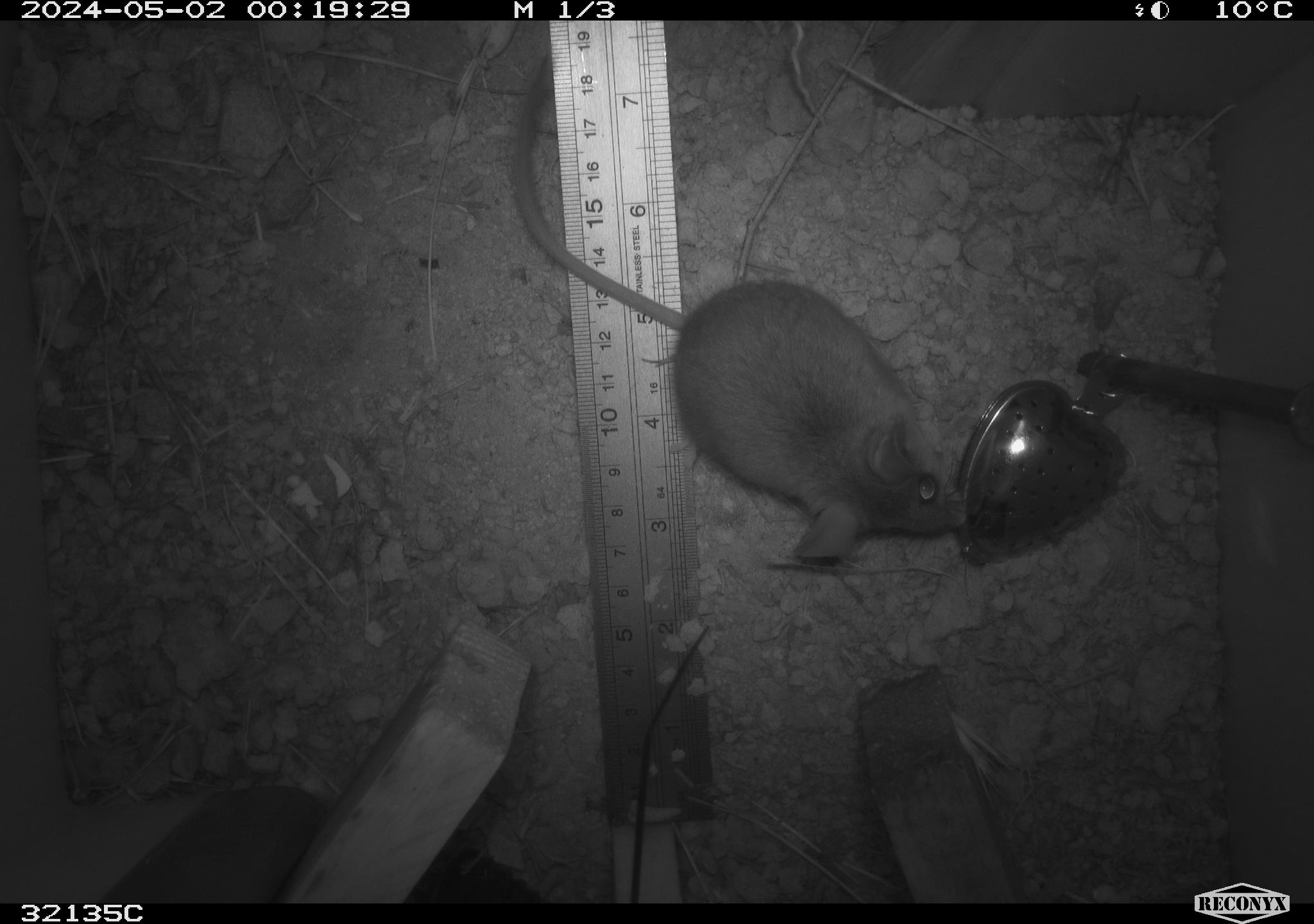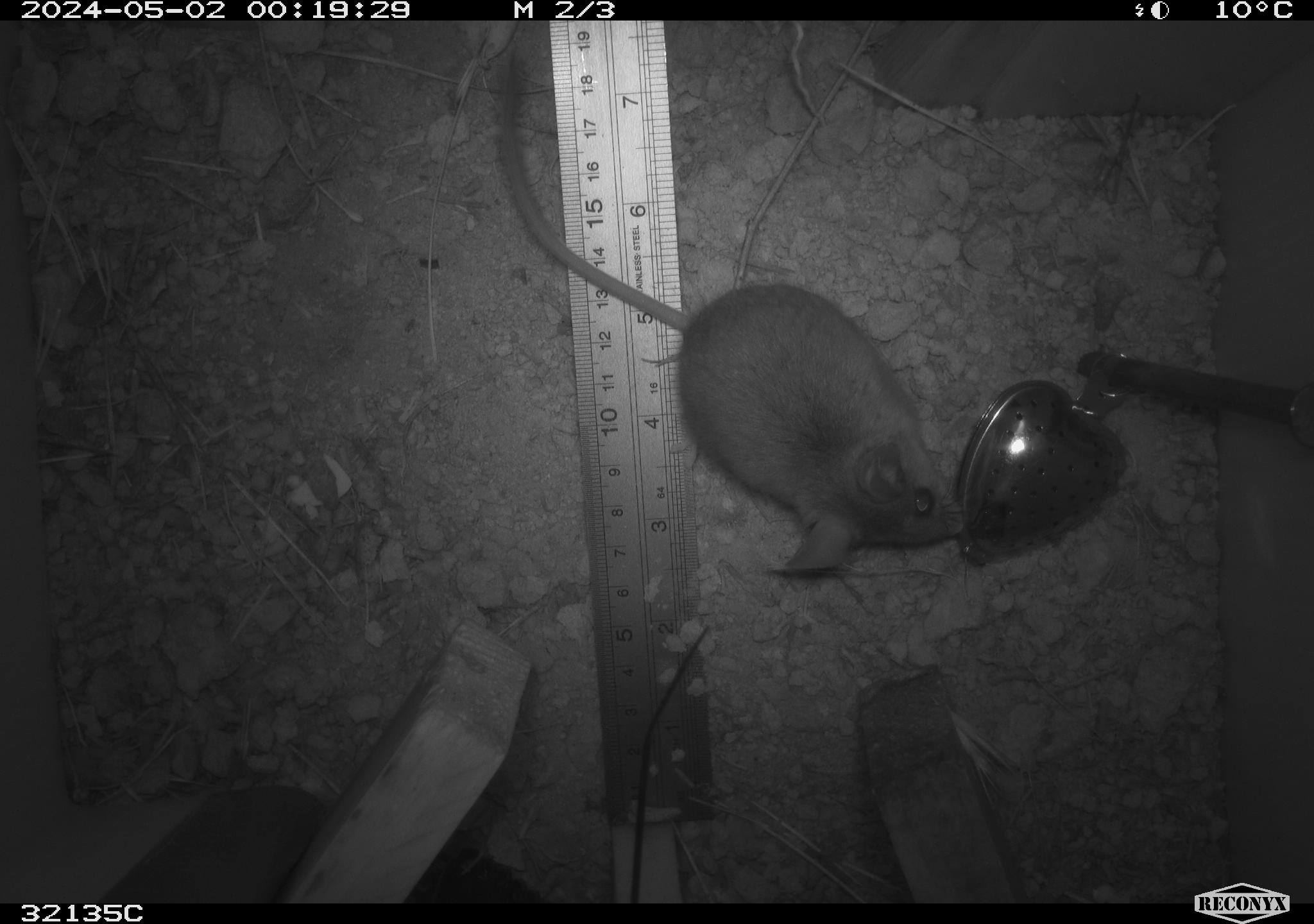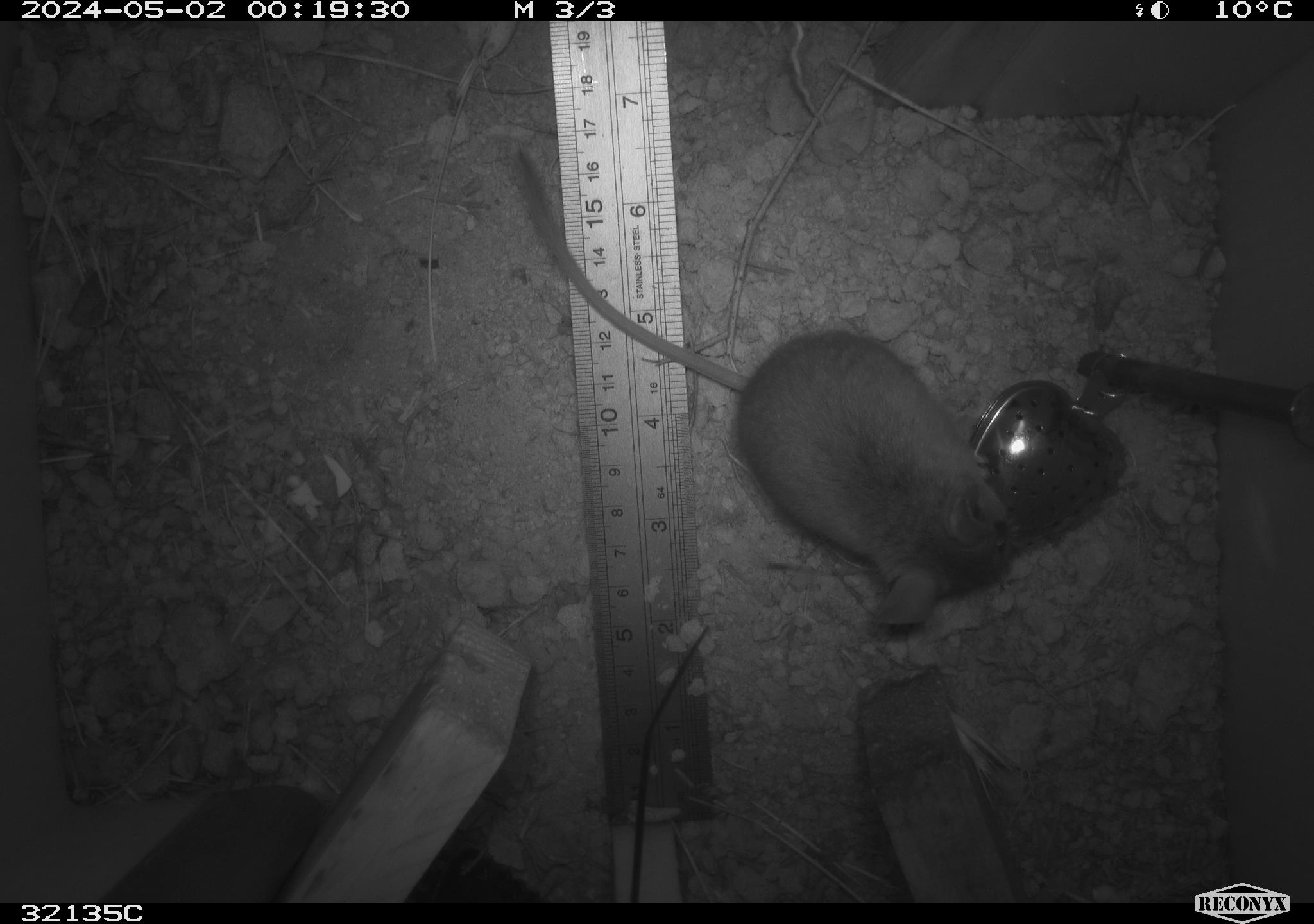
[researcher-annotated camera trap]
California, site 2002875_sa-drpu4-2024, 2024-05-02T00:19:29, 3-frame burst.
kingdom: Animalia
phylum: Chordata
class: Mammalia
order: Rodentia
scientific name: Rodentia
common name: rodent